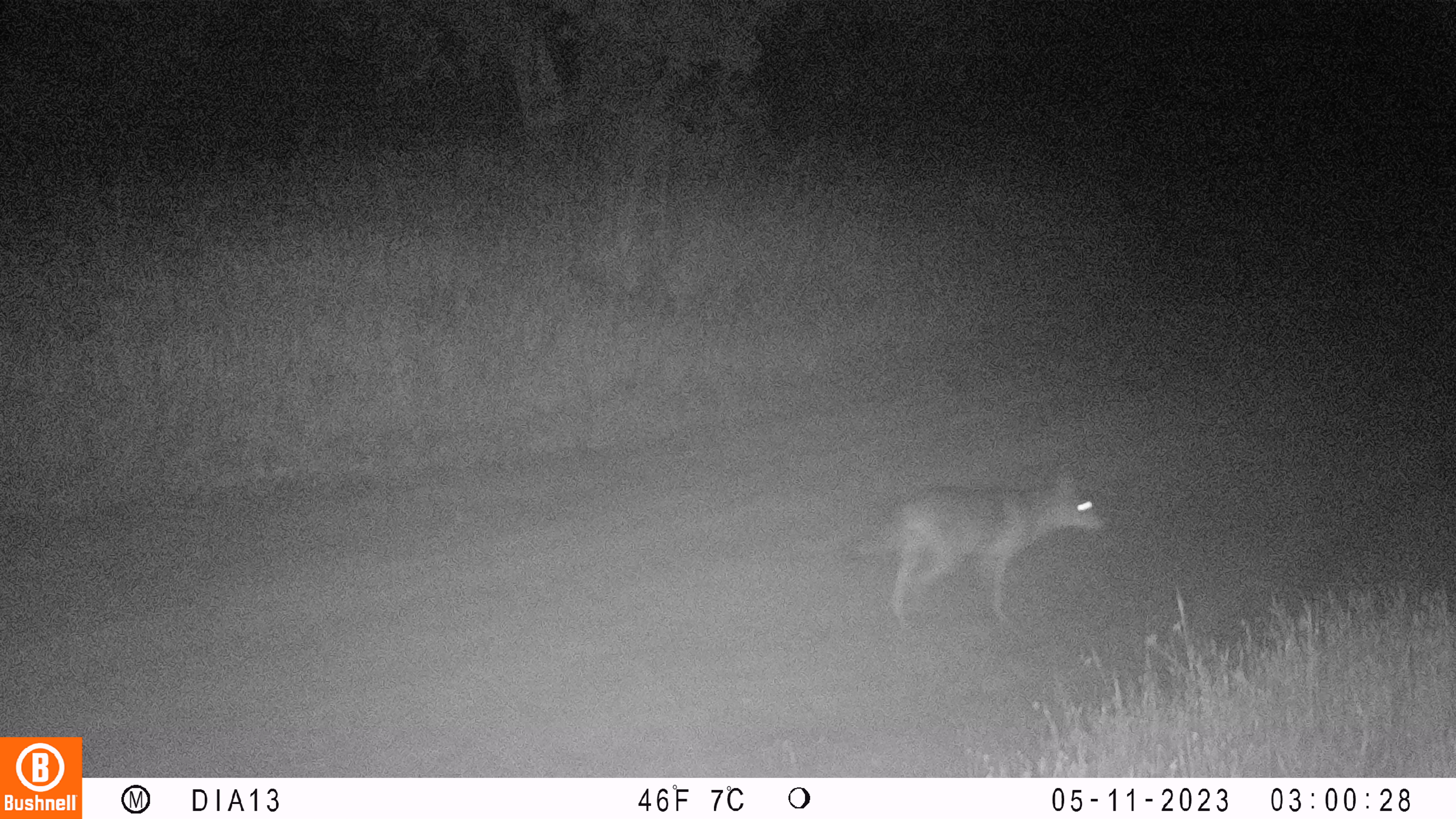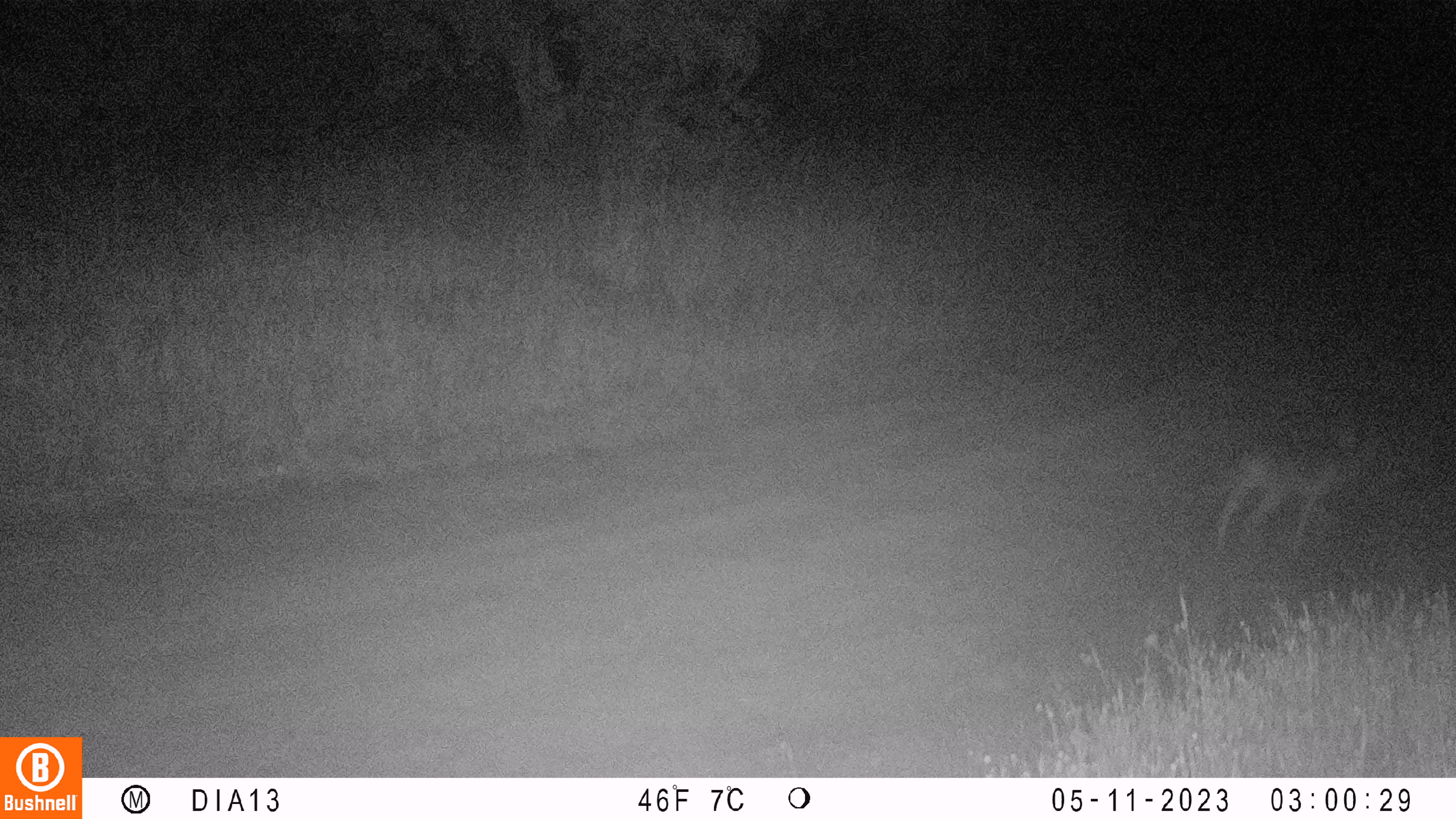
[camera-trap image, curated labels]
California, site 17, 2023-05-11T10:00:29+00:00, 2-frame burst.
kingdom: Animalia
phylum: Chordata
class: Mammalia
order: Carnivora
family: Canidae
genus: Canis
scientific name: Canis latrans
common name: coyote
Coyote (Canis latrans).